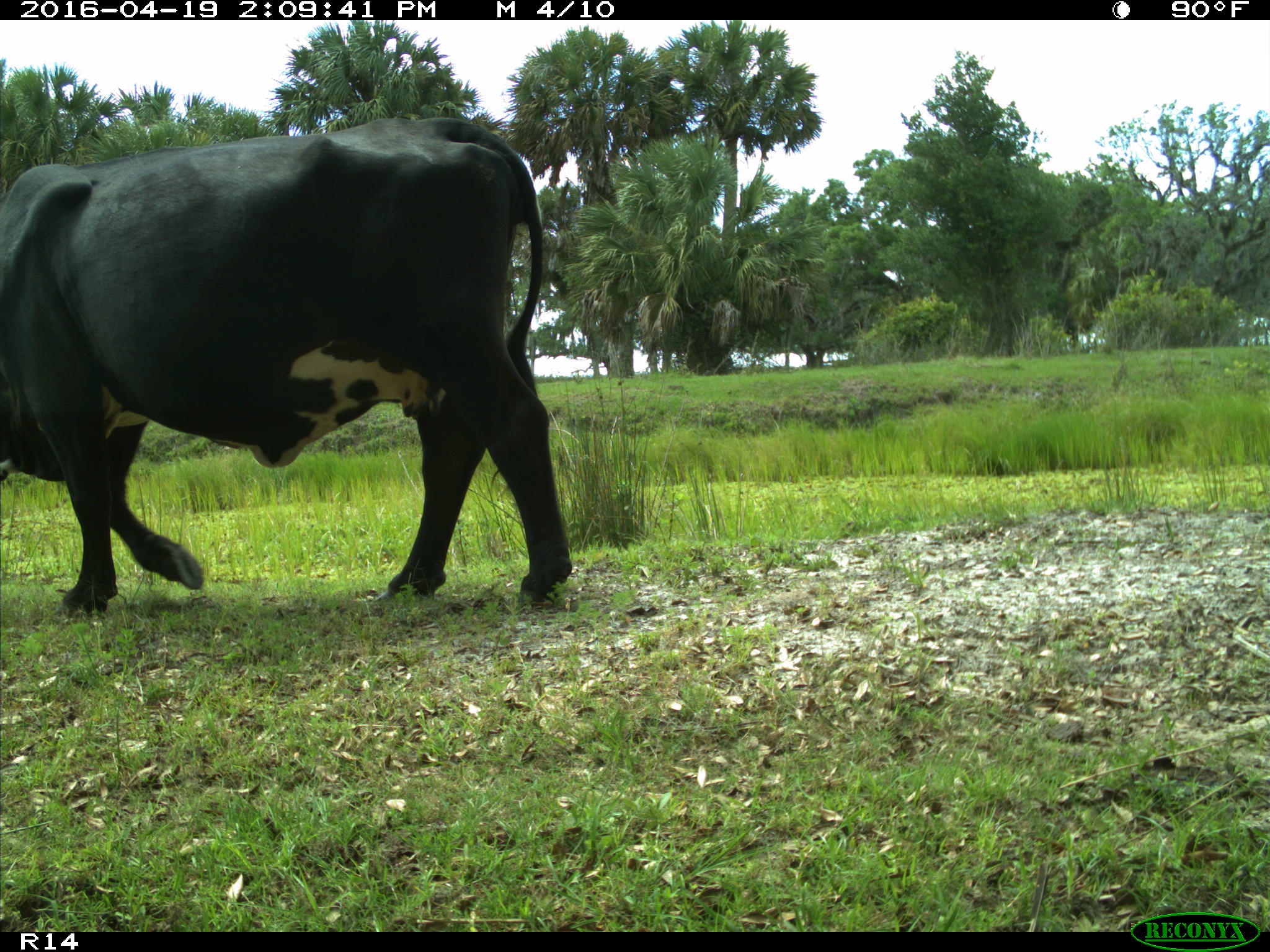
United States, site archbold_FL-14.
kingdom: Animalia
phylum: Chordata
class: Mammalia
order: Artiodactyla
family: Bovidae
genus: Bos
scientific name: Bos taurus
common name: domestic cow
Bos taurus (domestic cow).